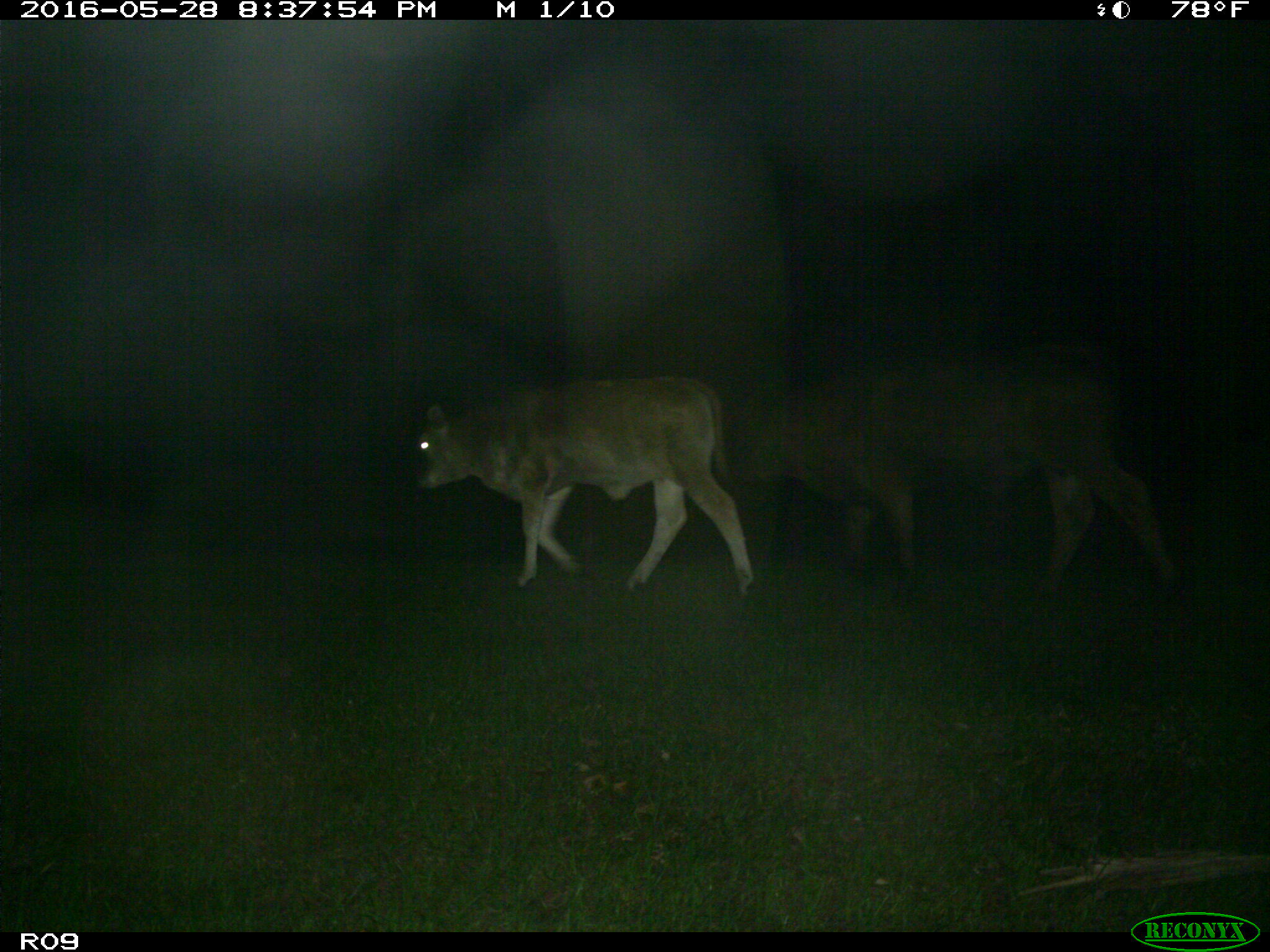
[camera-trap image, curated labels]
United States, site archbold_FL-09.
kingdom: Animalia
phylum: Chordata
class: Mammalia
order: Artiodactyla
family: Bovidae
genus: Bos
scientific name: Bos taurus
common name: domestic cow